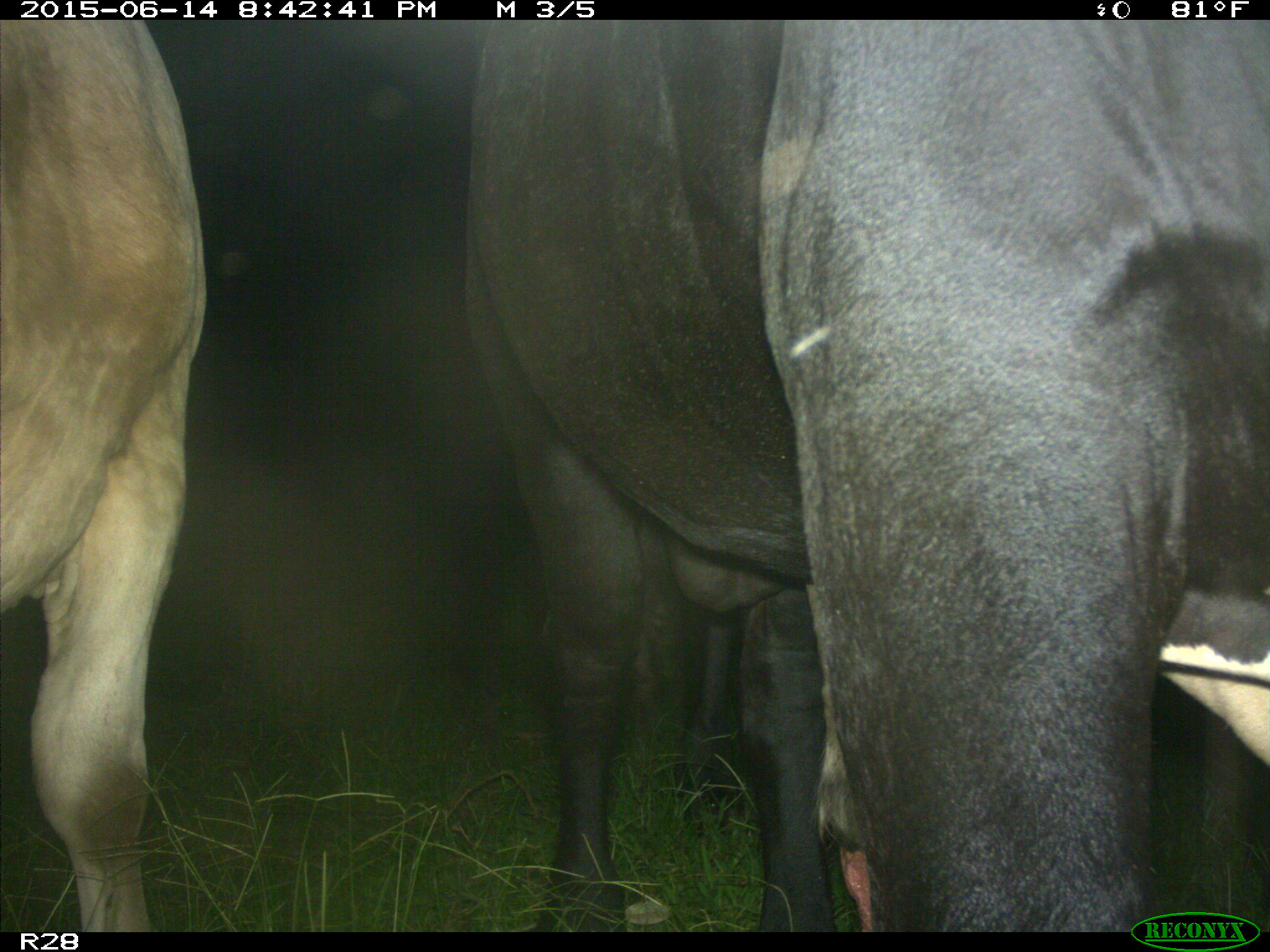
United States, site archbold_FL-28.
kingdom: Animalia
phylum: Chordata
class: Mammalia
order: Artiodactyla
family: Bovidae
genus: Bos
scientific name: Bos taurus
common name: domestic cow